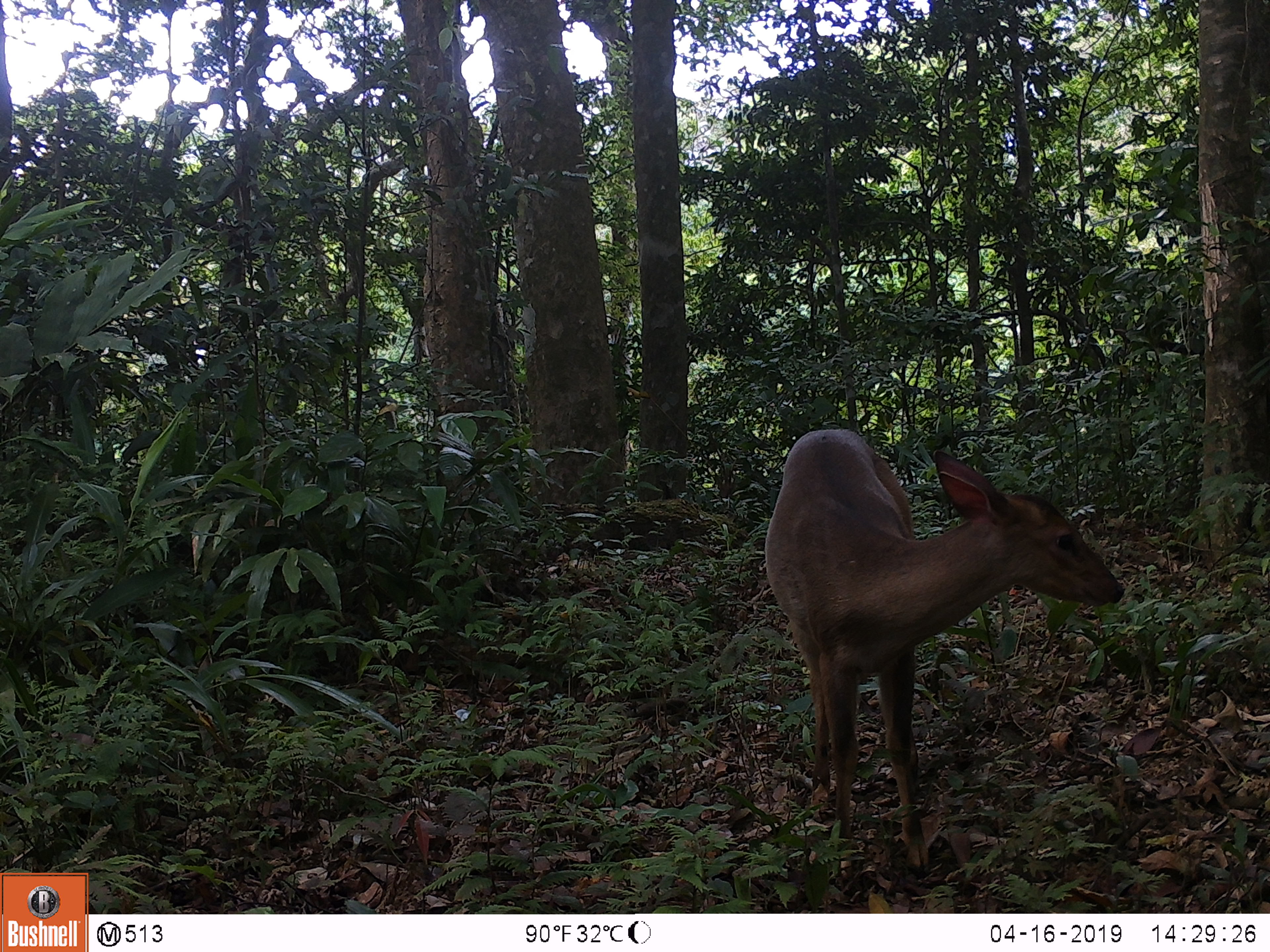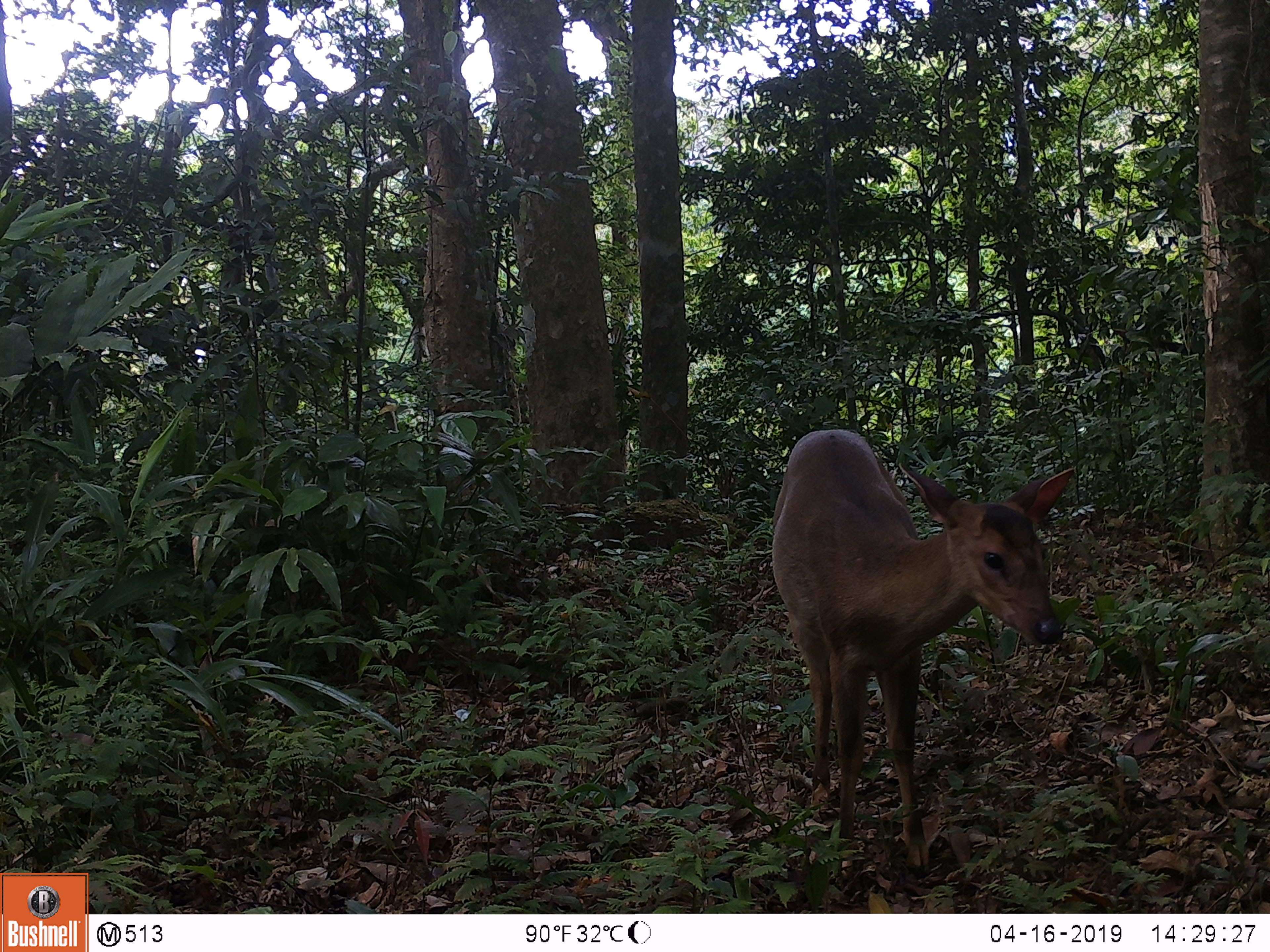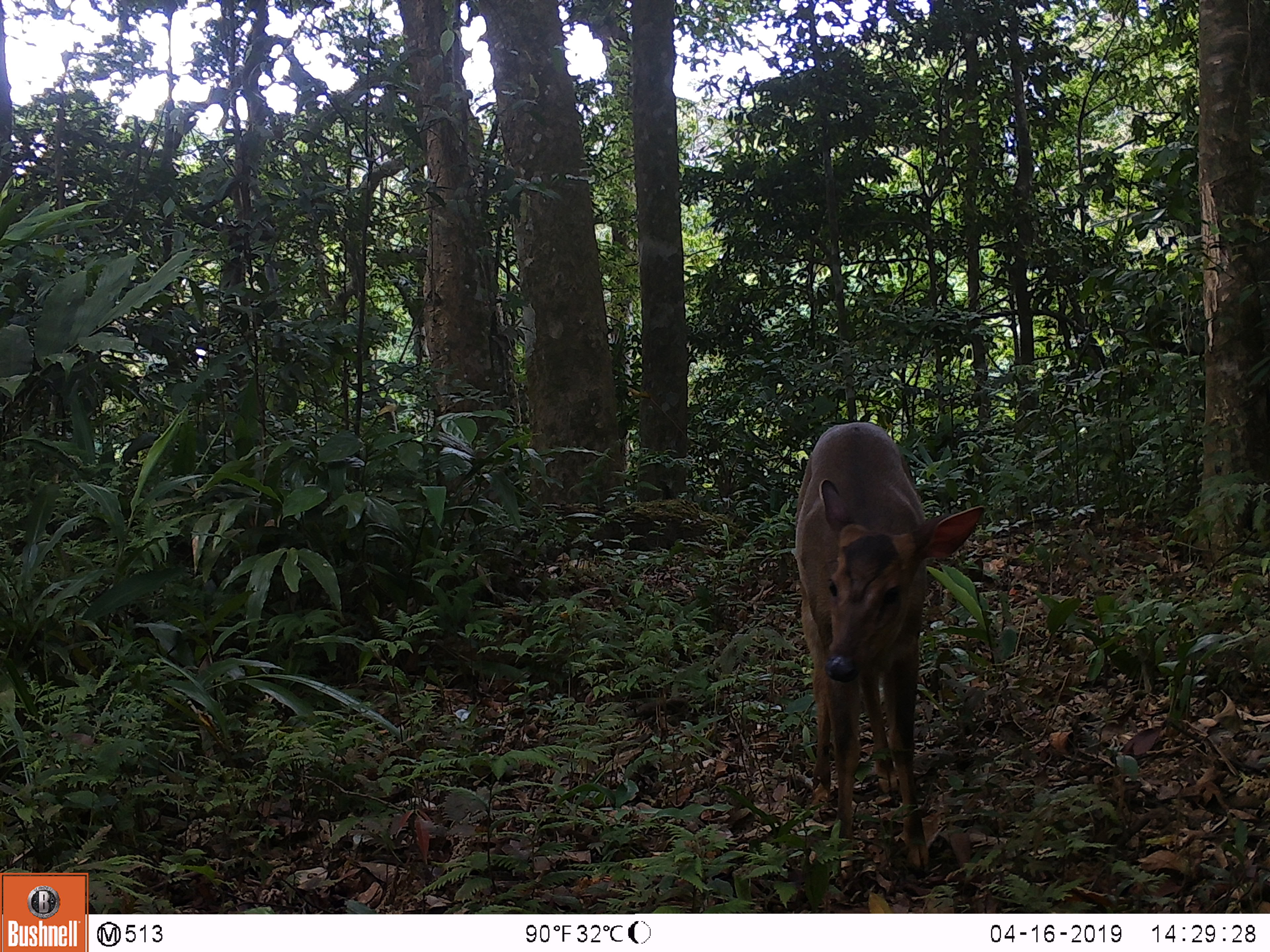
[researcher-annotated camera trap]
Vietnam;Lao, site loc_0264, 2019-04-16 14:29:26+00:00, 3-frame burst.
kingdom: Animalia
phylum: Chordata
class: Mammalia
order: Artiodactyla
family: Cervidae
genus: Muntiacus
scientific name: Muntiacus vuquangensis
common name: large-antlered muntjac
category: large antlered muntjac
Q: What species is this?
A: Large antlered muntjac (large-antlered muntjac) (Muntiacus vuquangensis).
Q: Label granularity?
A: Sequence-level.